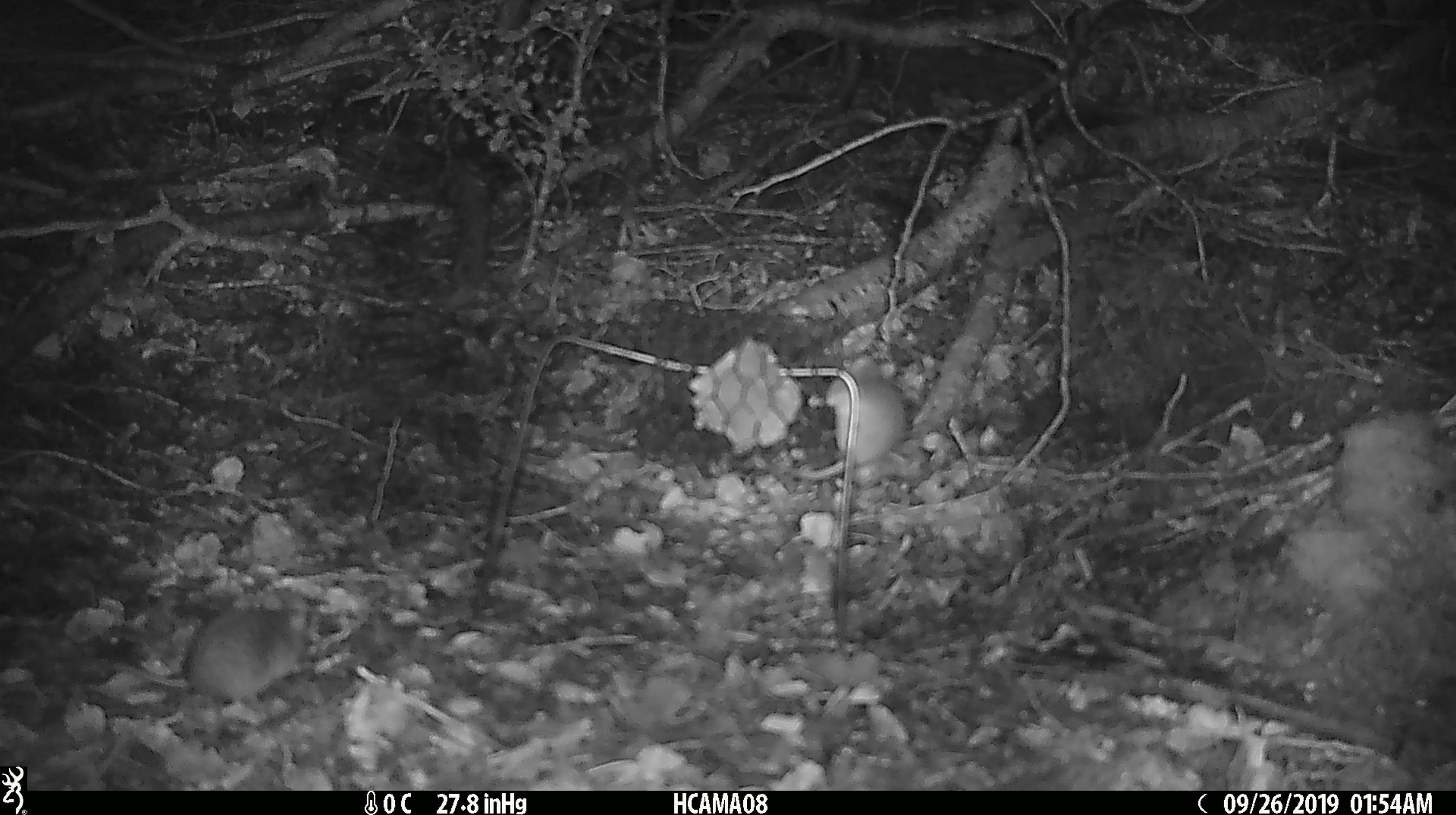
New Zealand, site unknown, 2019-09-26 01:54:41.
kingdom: Animalia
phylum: Chordata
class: Mammalia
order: Rodentia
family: Muridae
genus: Mus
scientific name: Mus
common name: mouse